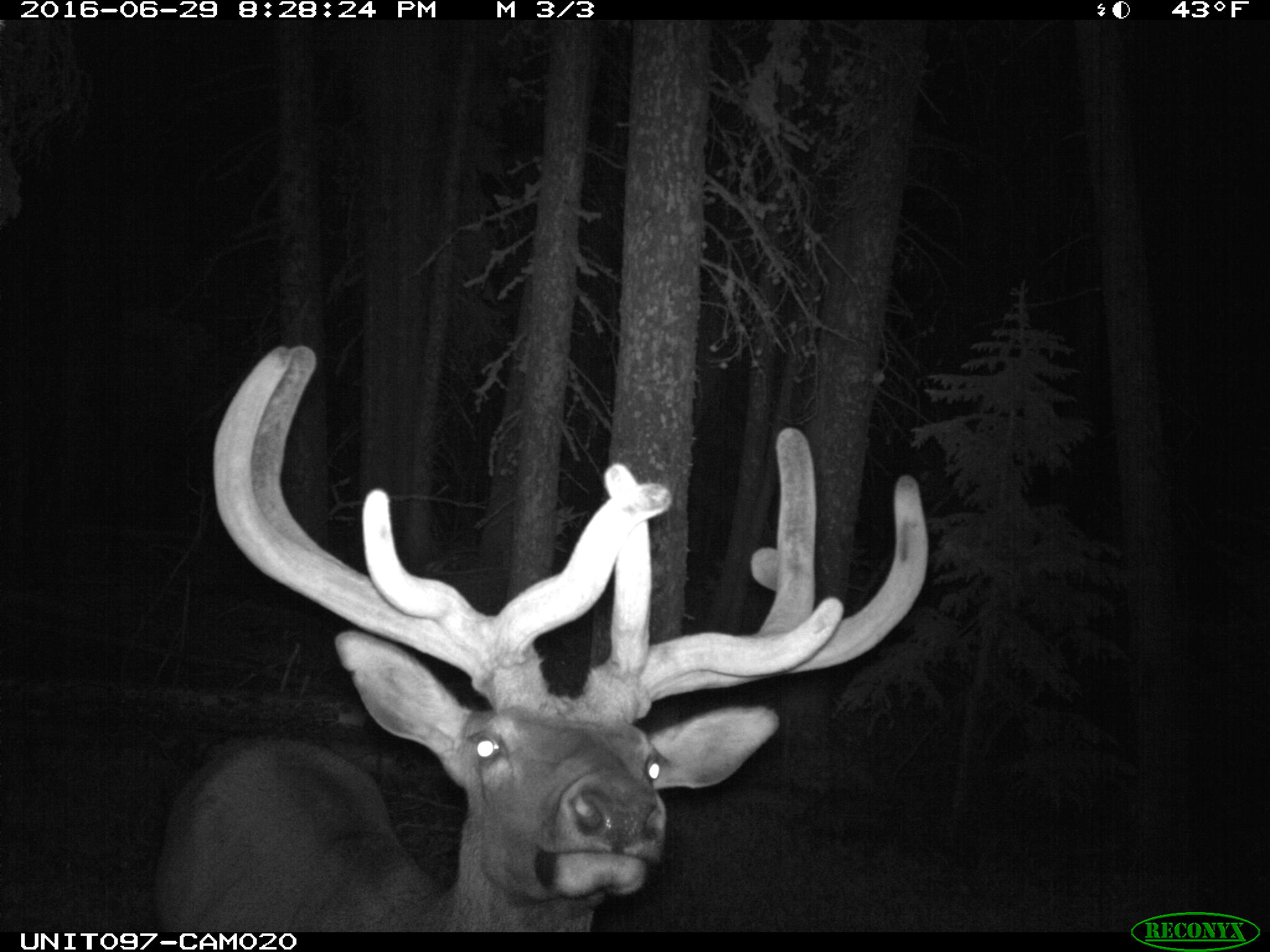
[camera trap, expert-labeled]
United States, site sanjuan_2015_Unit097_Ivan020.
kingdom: Animalia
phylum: Chordata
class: Mammalia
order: Artiodactyla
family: Cervidae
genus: Cervus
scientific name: Cervus elaphus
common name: red deer